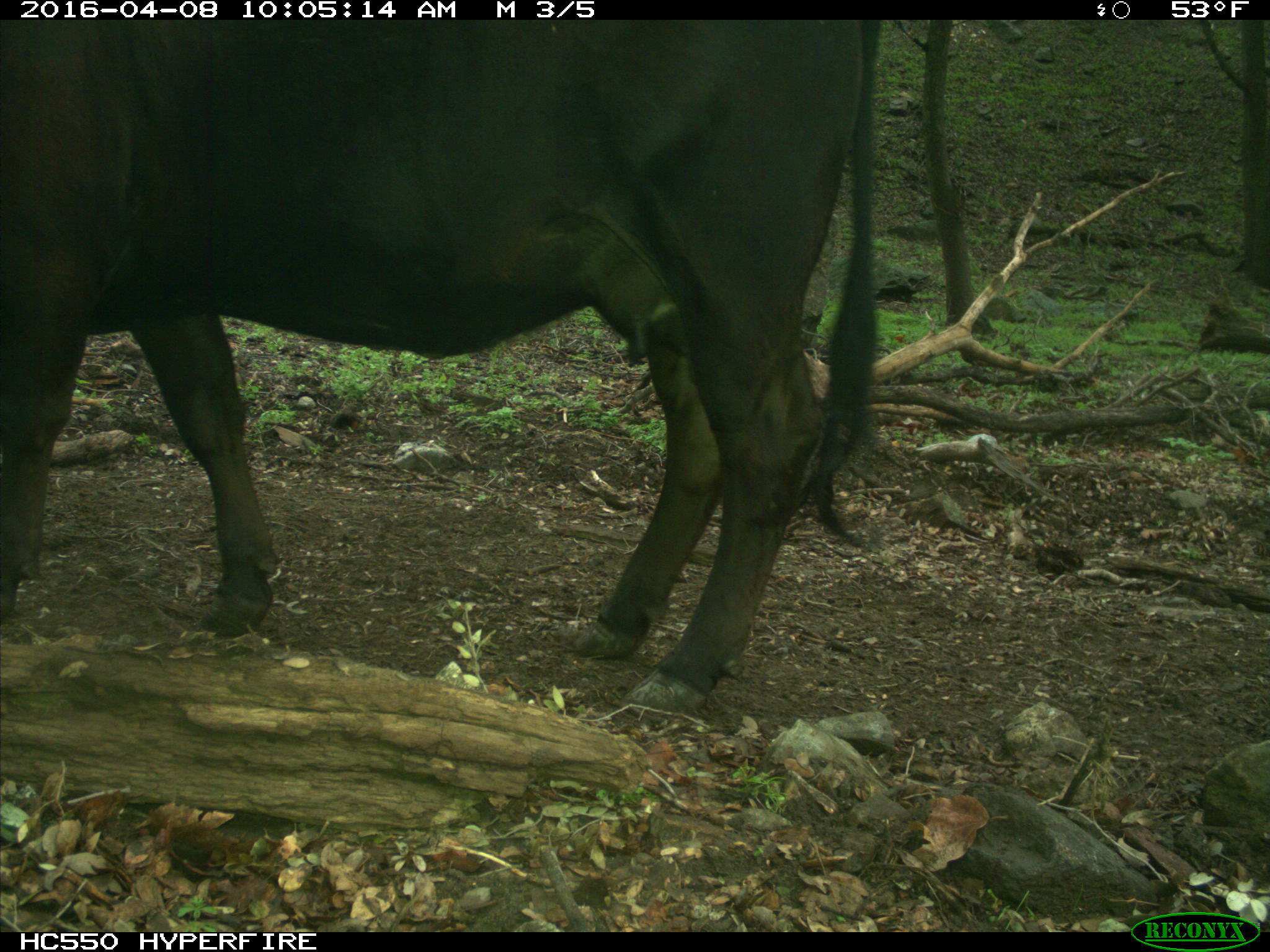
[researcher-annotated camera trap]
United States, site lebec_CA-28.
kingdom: Animalia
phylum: Chordata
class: Mammalia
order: Artiodactyla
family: Bovidae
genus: Bos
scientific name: Bos taurus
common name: domestic cow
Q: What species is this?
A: Bos taurus (domestic cow).